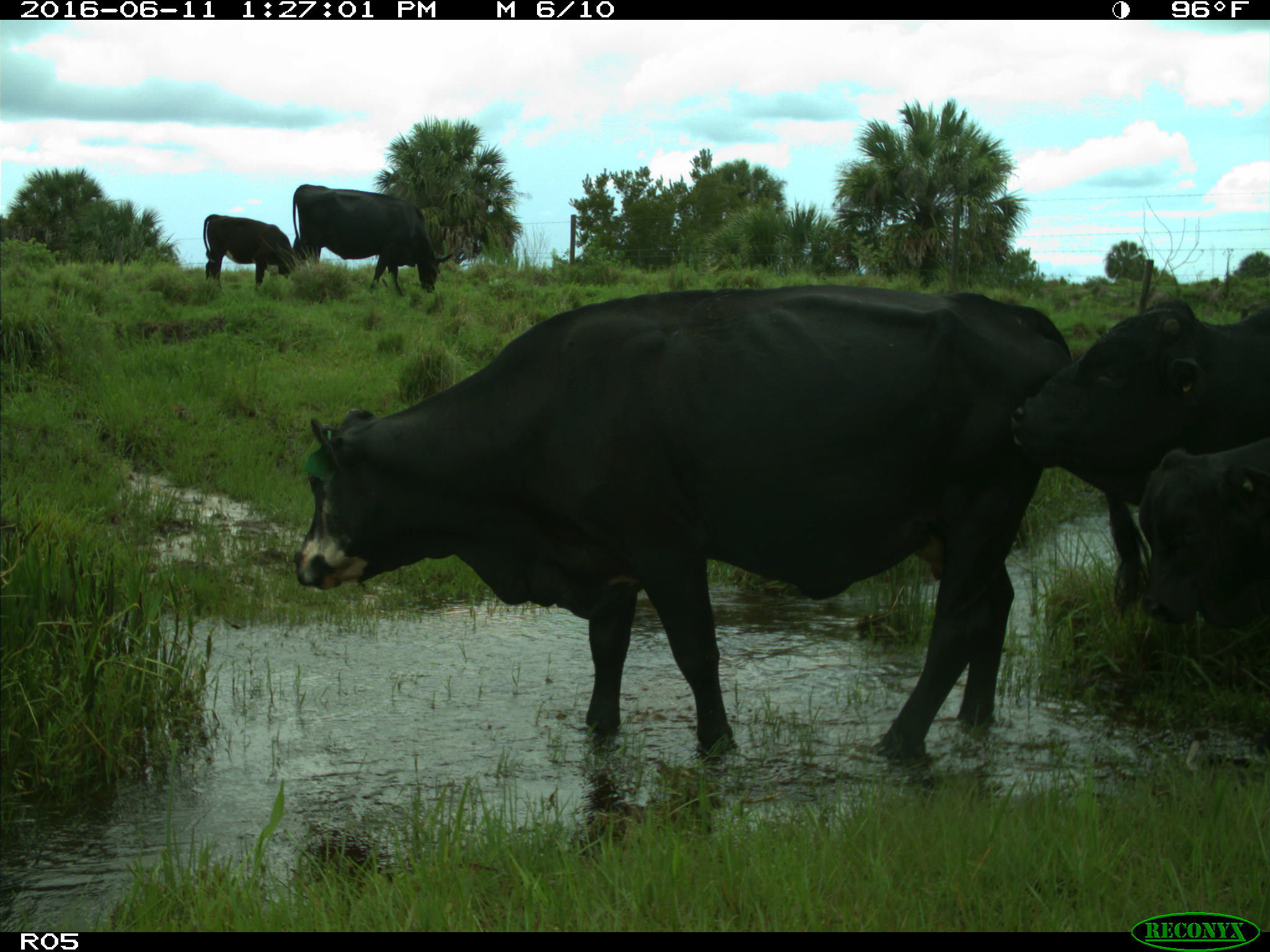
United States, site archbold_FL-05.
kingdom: Animalia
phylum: Chordata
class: Mammalia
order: Artiodactyla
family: Bovidae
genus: Bos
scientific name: Bos taurus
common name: domestic cow